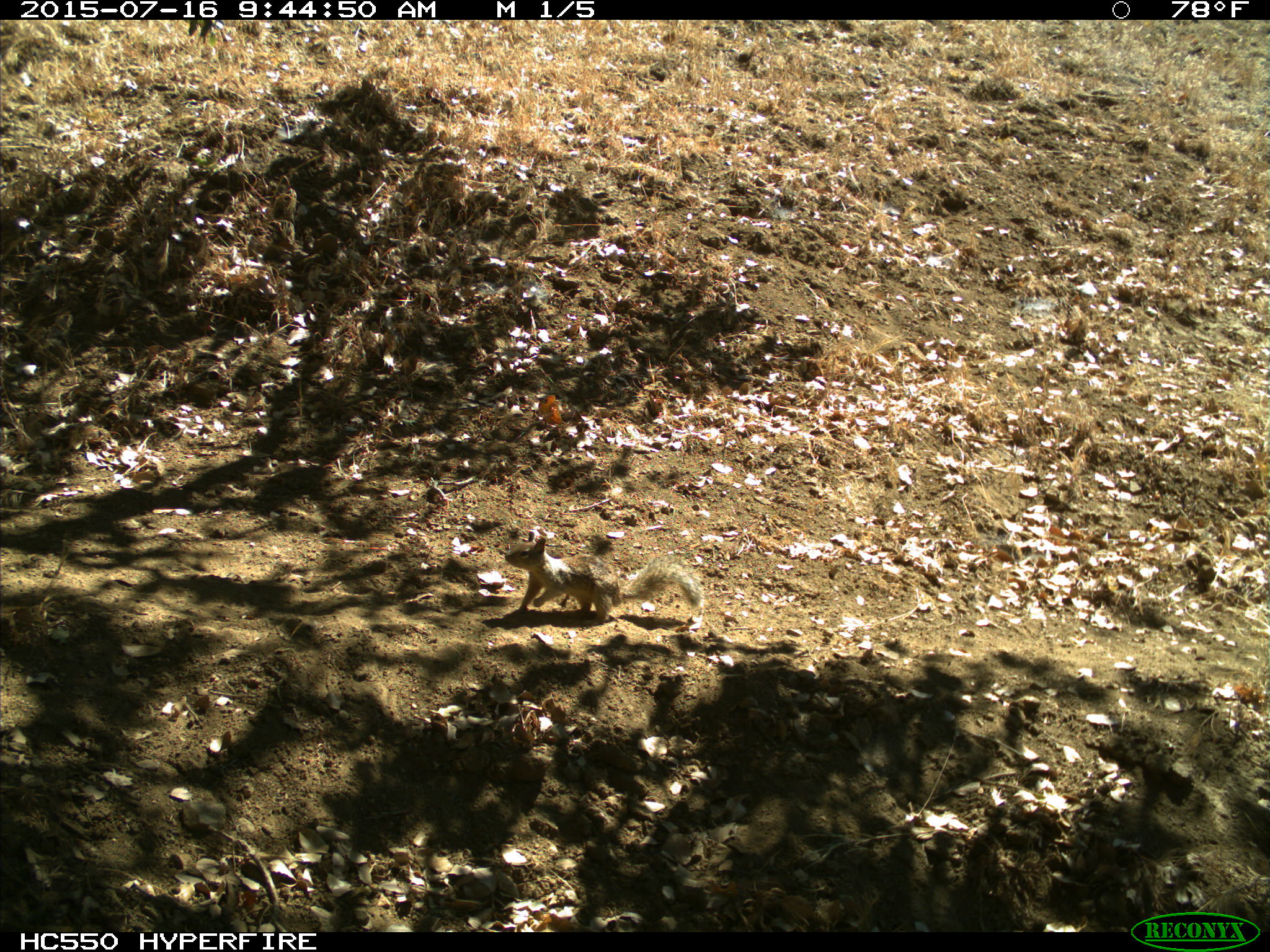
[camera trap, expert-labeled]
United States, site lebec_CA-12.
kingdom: Animalia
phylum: Chordata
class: Mammalia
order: Rodentia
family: Sciuridae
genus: Otospermophilus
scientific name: Otospermophilus beecheyi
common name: california ground squirrel